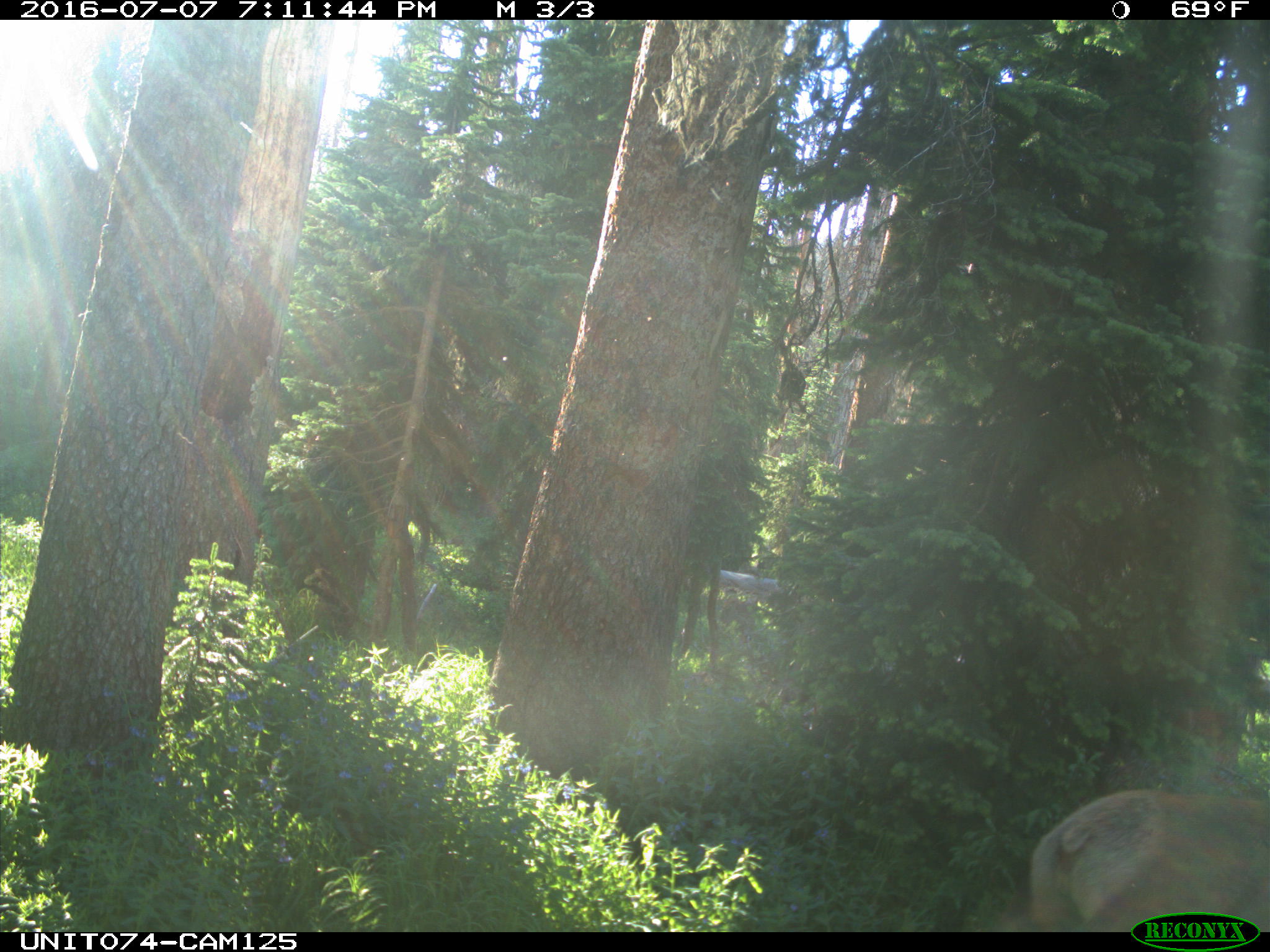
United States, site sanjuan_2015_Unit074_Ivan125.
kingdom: Animalia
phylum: Chordata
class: Mammalia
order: Artiodactyla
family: Cervidae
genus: Cervus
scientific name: Cervus elaphus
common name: red deer